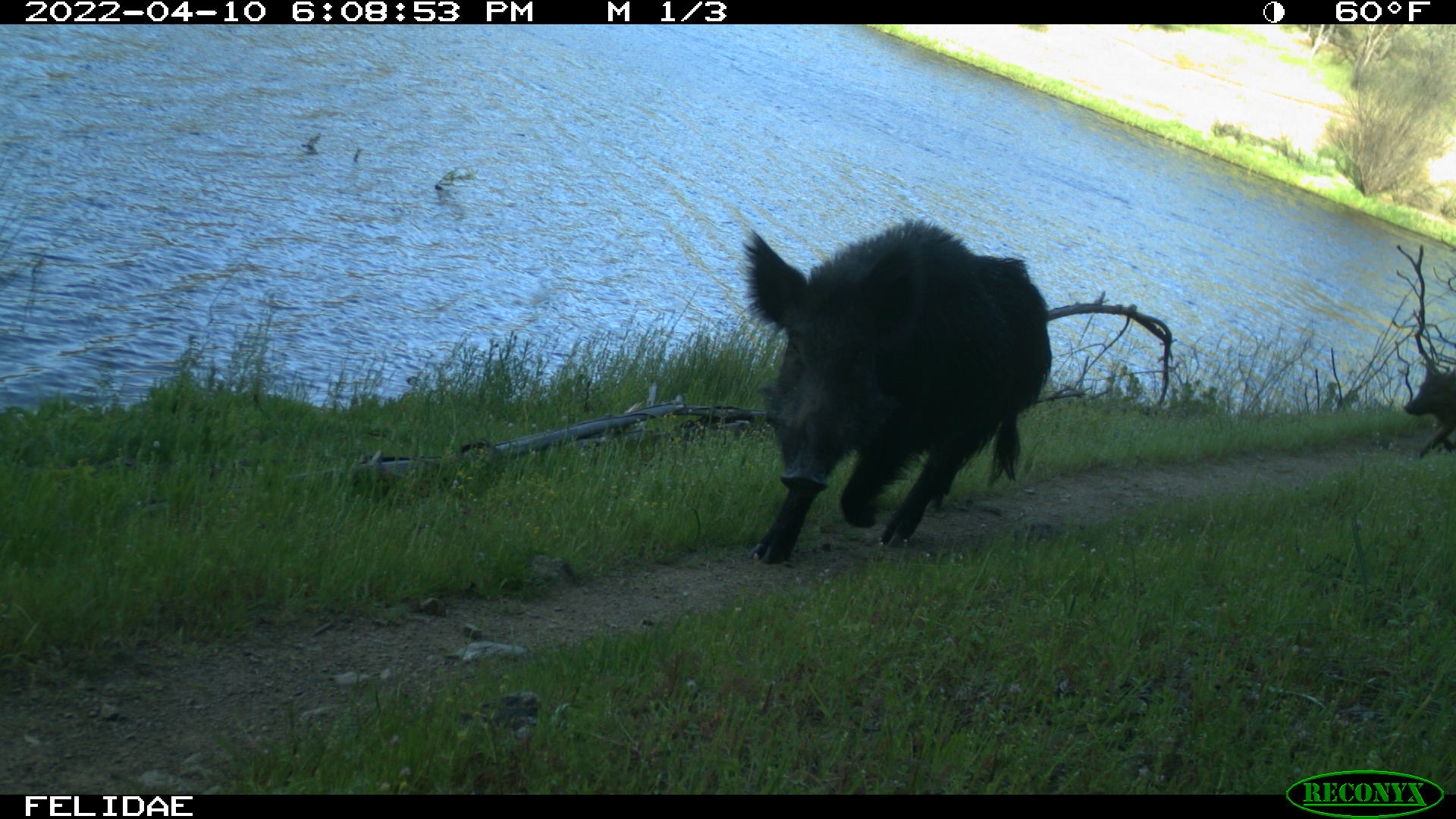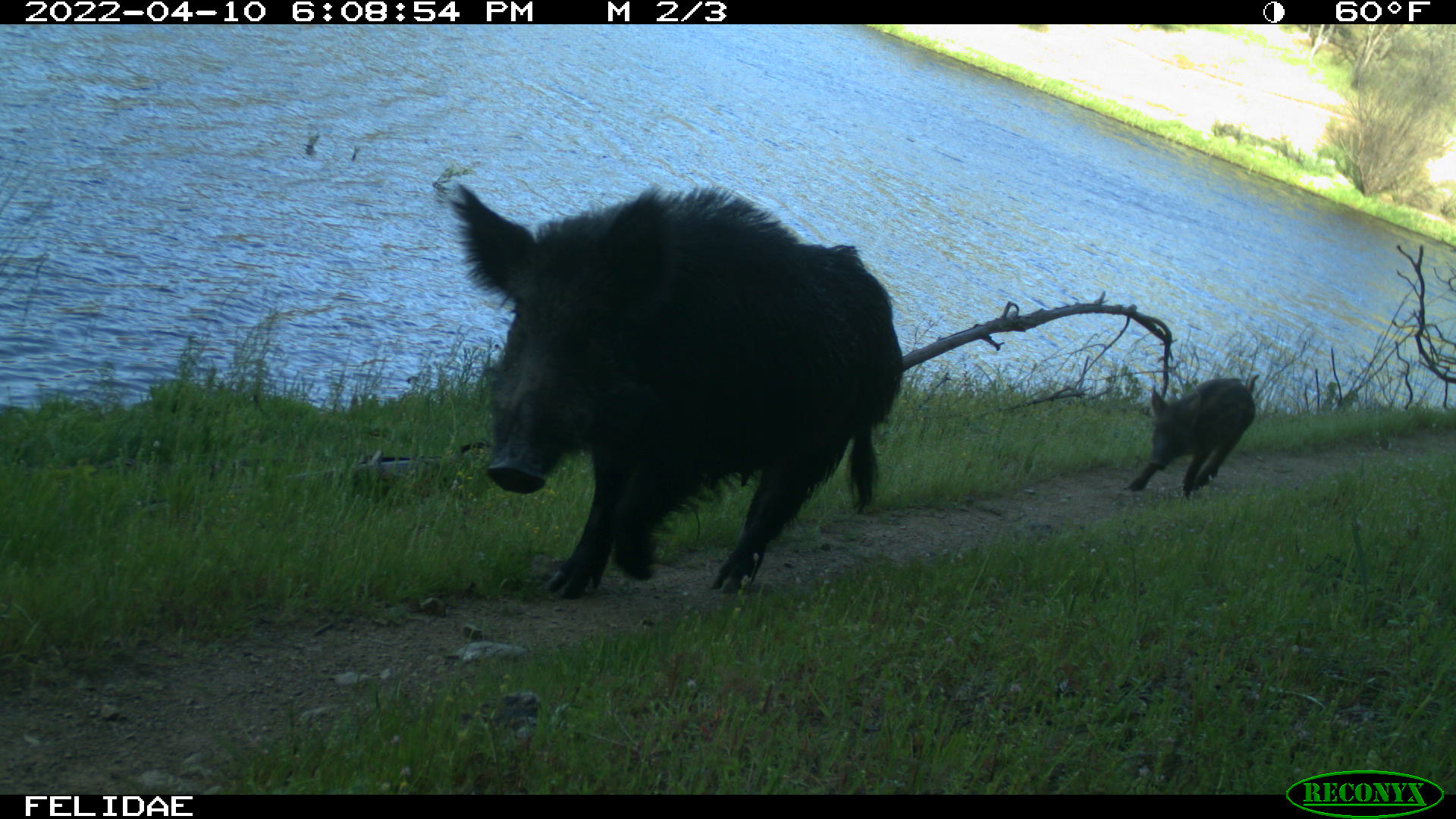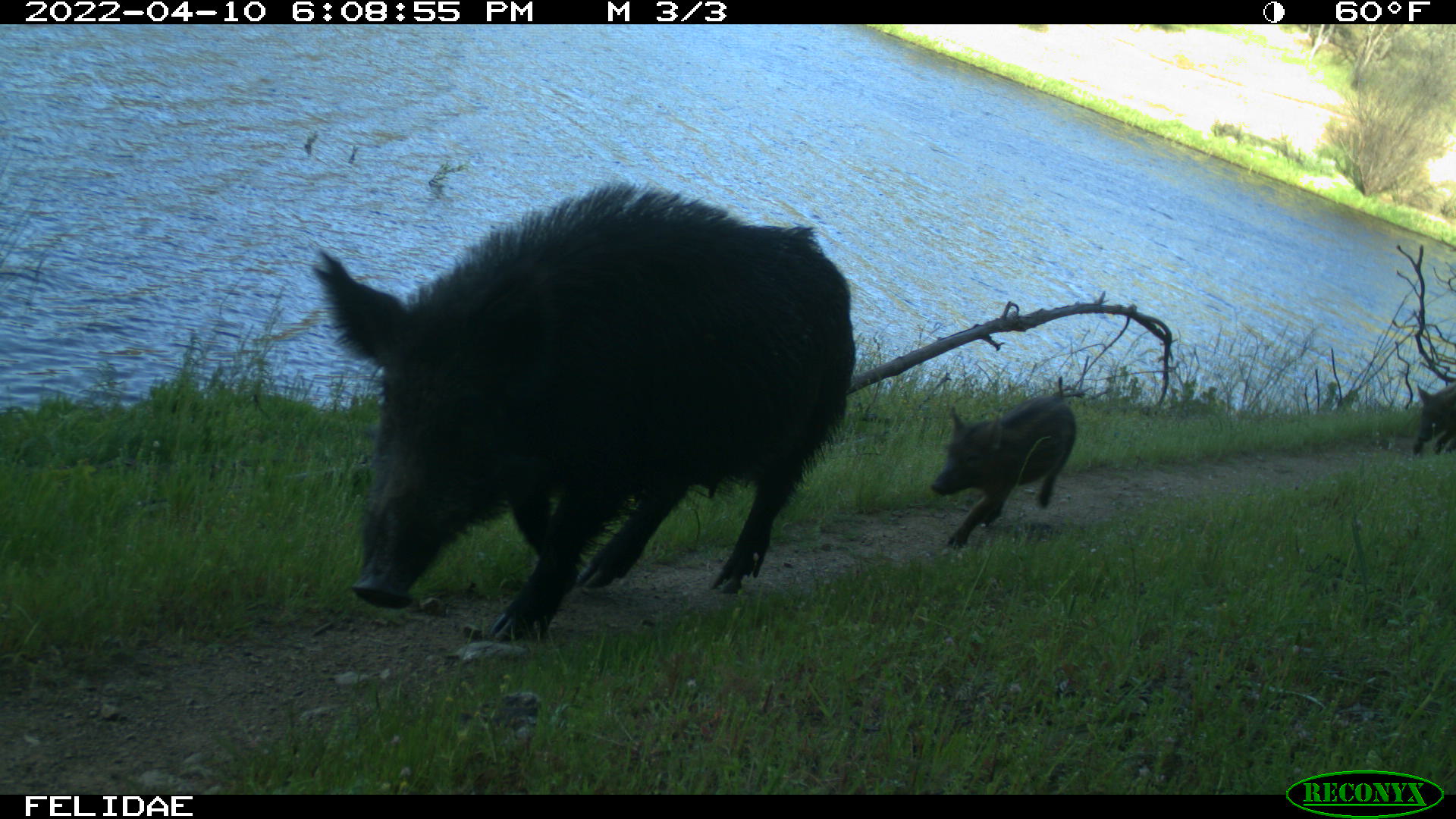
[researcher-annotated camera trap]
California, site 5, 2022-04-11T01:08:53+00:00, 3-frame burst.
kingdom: Animalia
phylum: Chordata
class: Mammalia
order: Artiodactyla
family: Suidae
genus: Sus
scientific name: Sus scrofa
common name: wild boar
Wild boar (Sus scrofa).